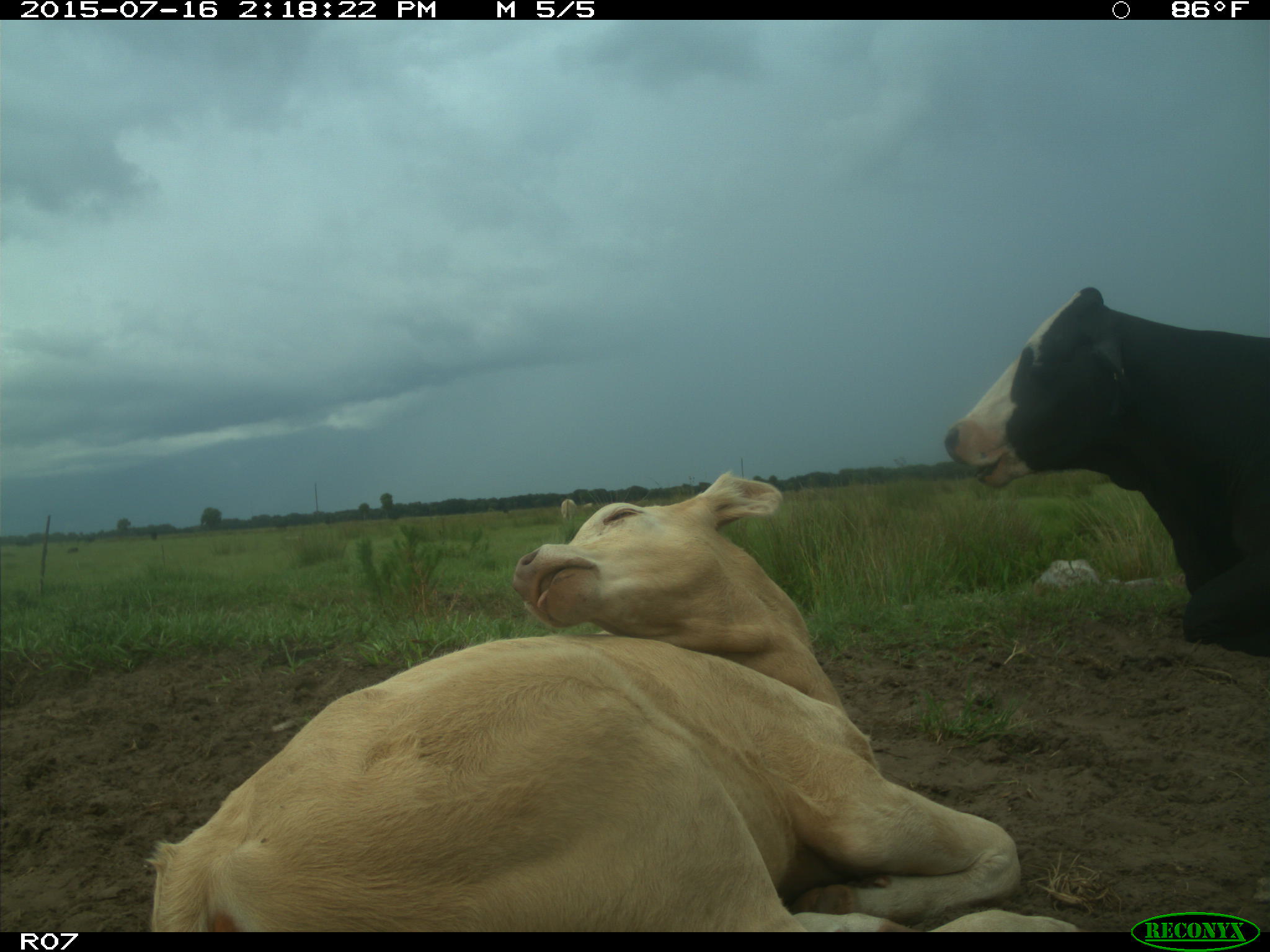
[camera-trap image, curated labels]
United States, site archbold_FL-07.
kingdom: Animalia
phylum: Chordata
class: Mammalia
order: Artiodactyla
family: Bovidae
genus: Bos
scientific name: Bos taurus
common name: domestic cow